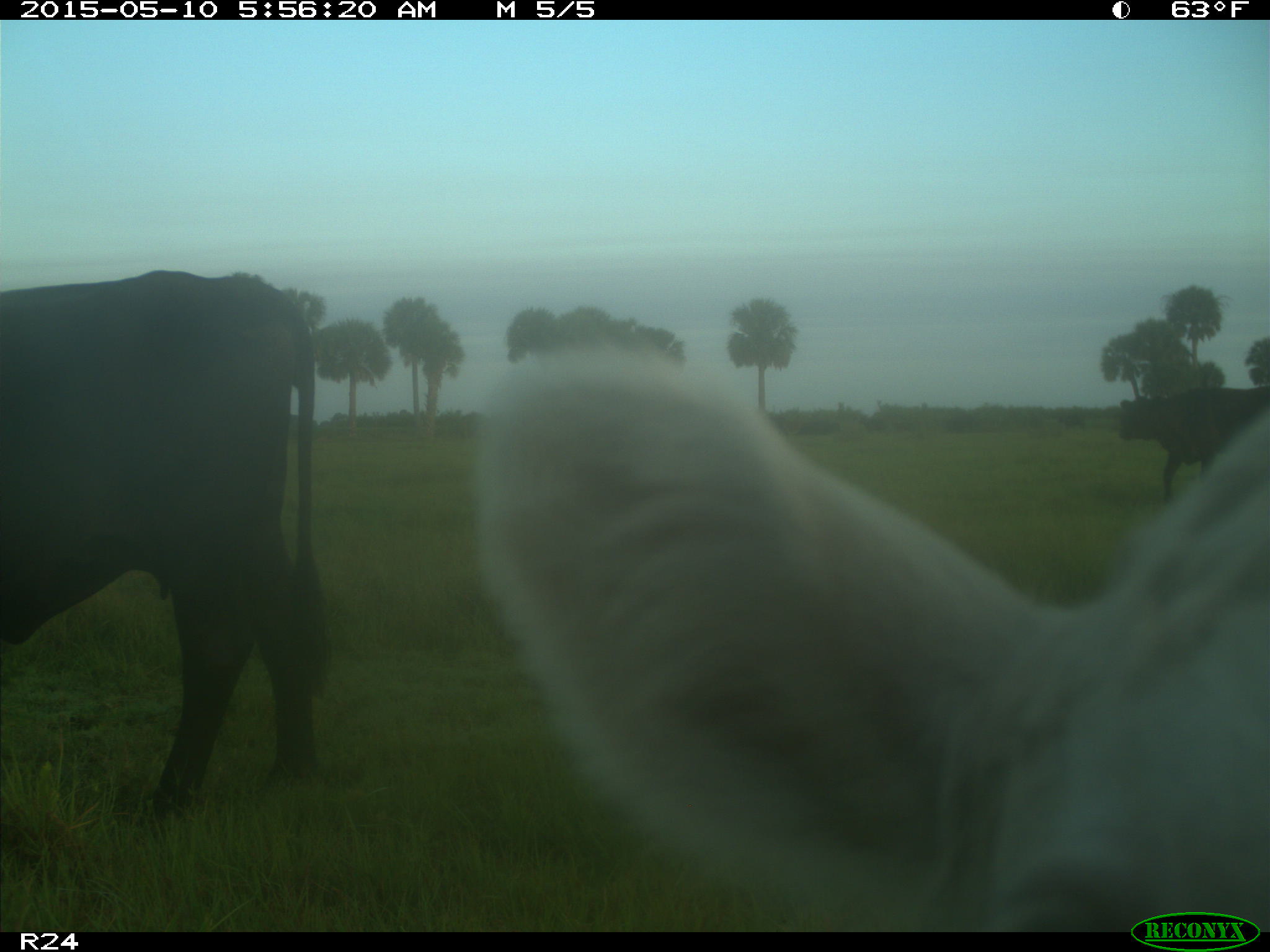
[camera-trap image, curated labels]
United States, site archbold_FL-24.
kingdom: Animalia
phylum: Chordata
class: Mammalia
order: Artiodactyla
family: Bovidae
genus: Bos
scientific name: Bos taurus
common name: domestic cow